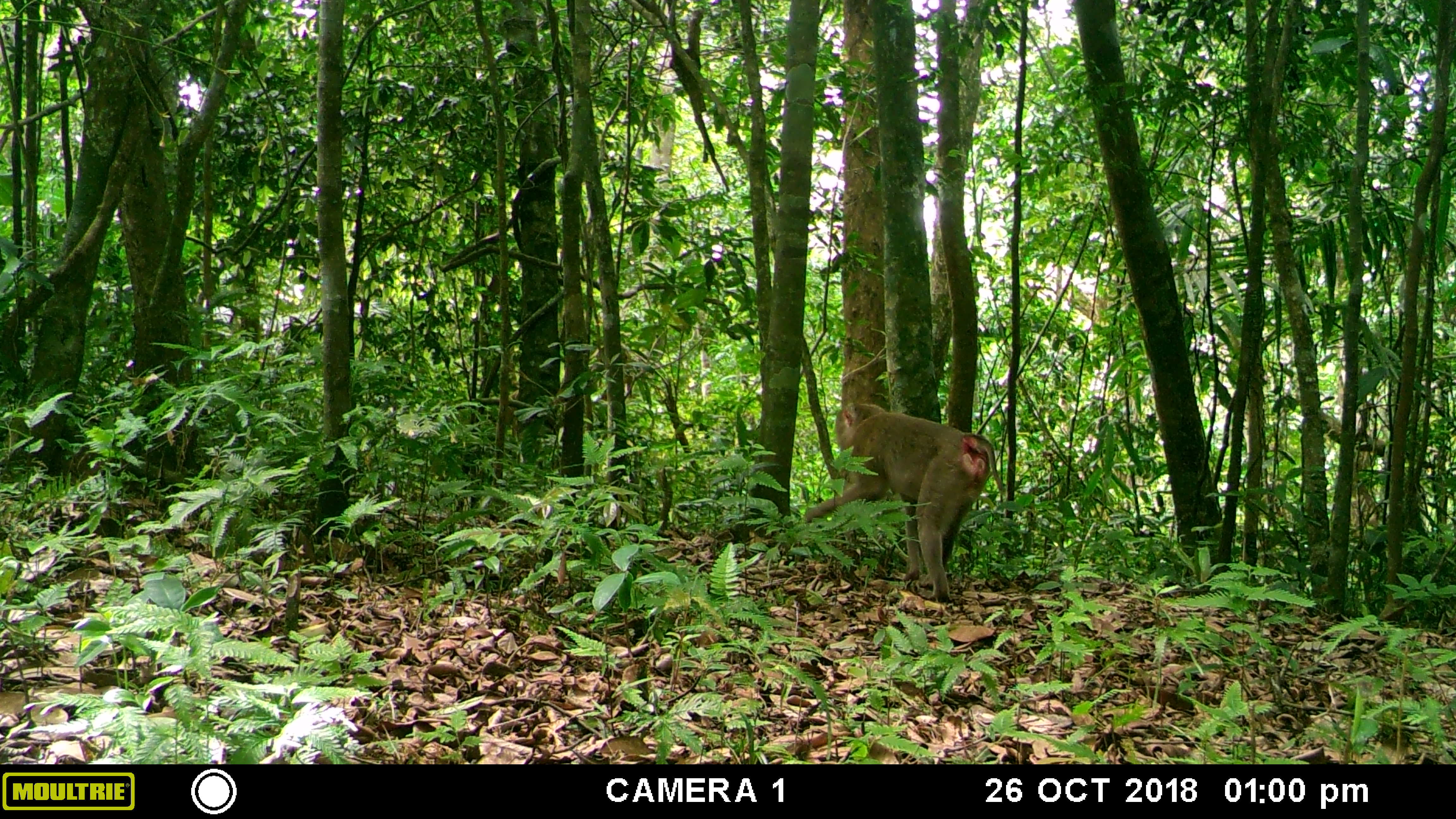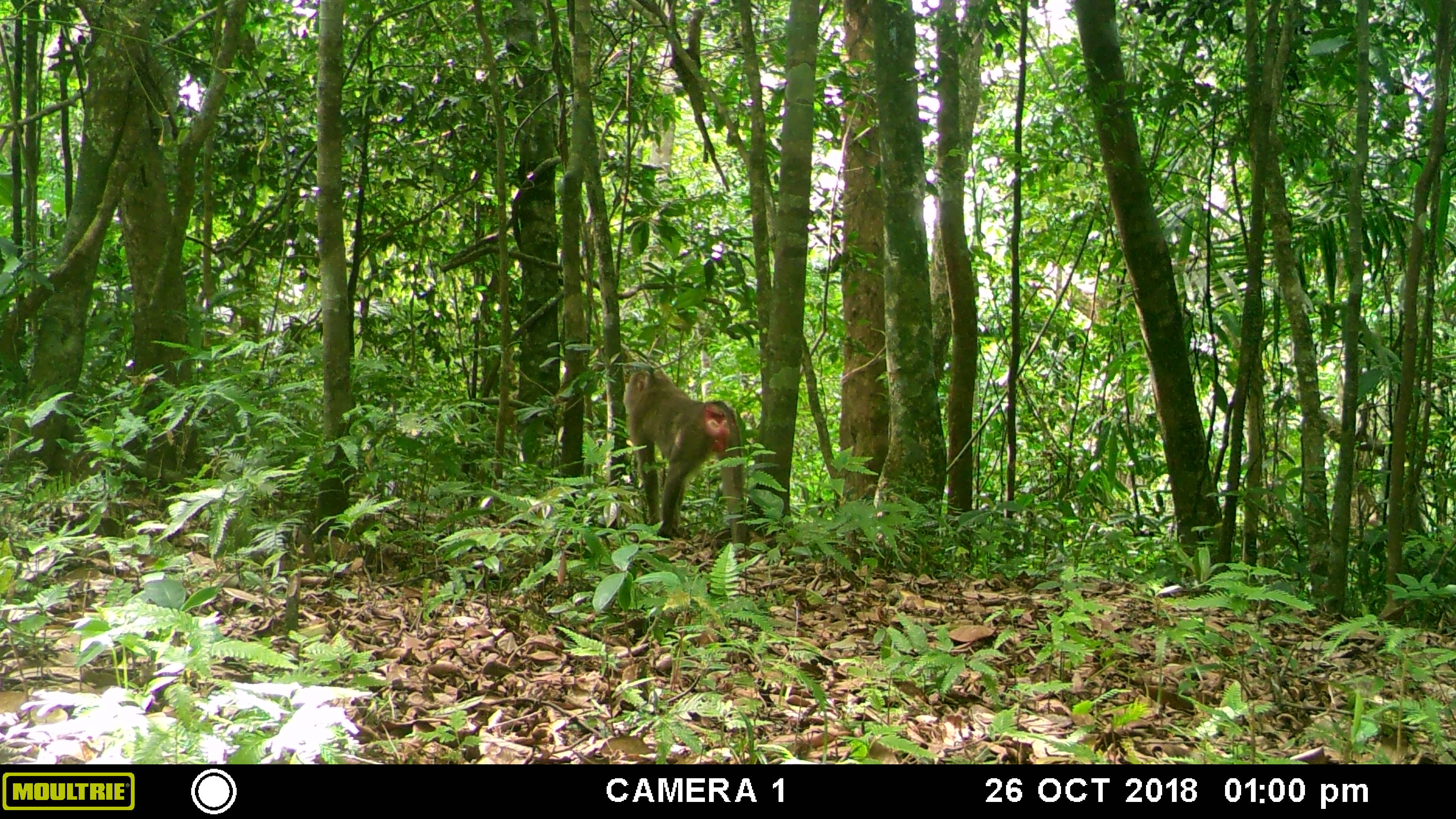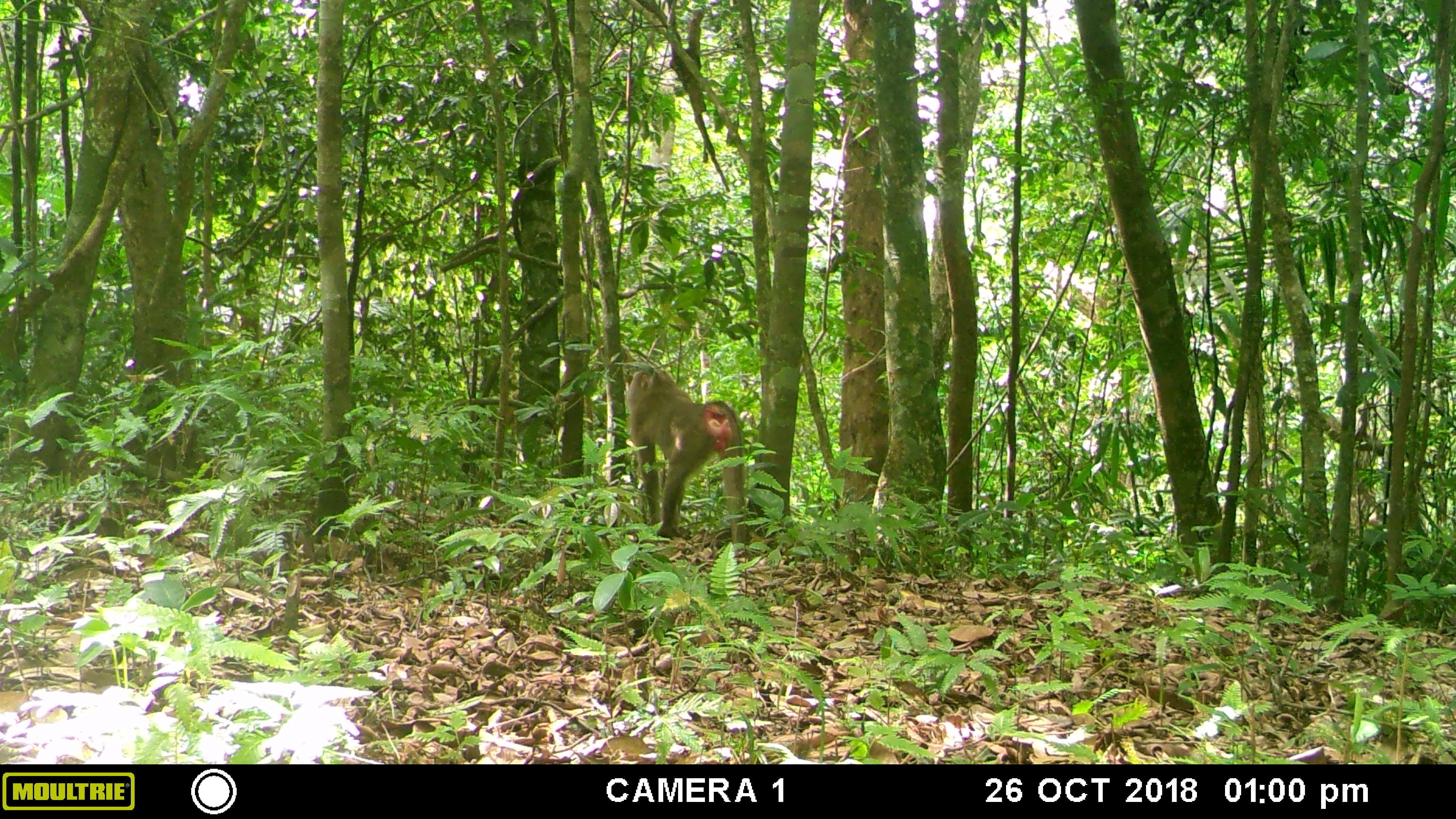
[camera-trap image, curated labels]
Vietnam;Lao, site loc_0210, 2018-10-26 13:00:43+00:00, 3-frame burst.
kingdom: Animalia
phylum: Chordata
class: Mammalia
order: Primates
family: Cercopithecidae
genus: Macaca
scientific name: Macaca nemestrina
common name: pig-tailed macaque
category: pig tailed macaque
Pig tailed macaque (pig-tailed macaque) (Macaca nemestrina). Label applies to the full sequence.